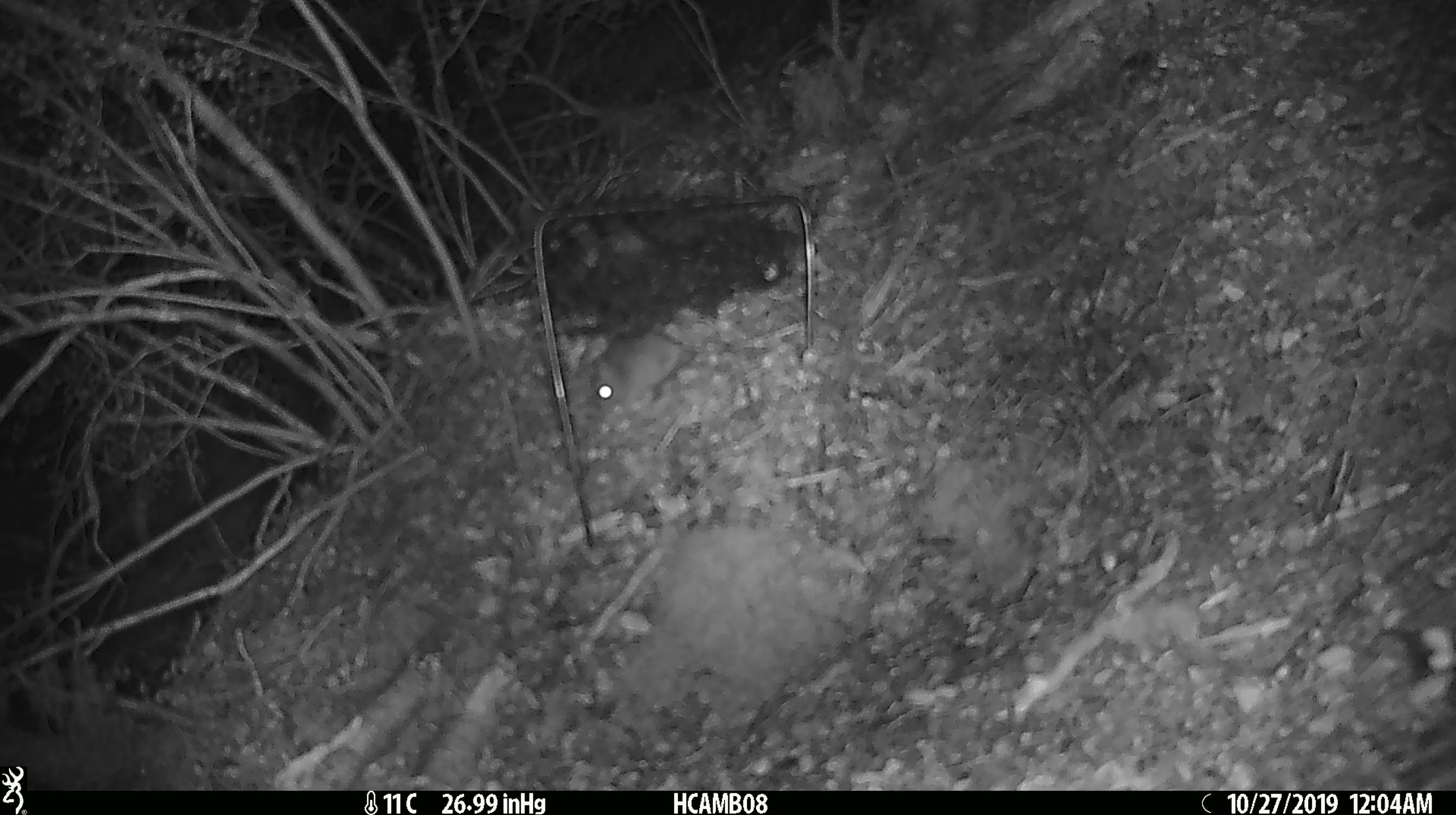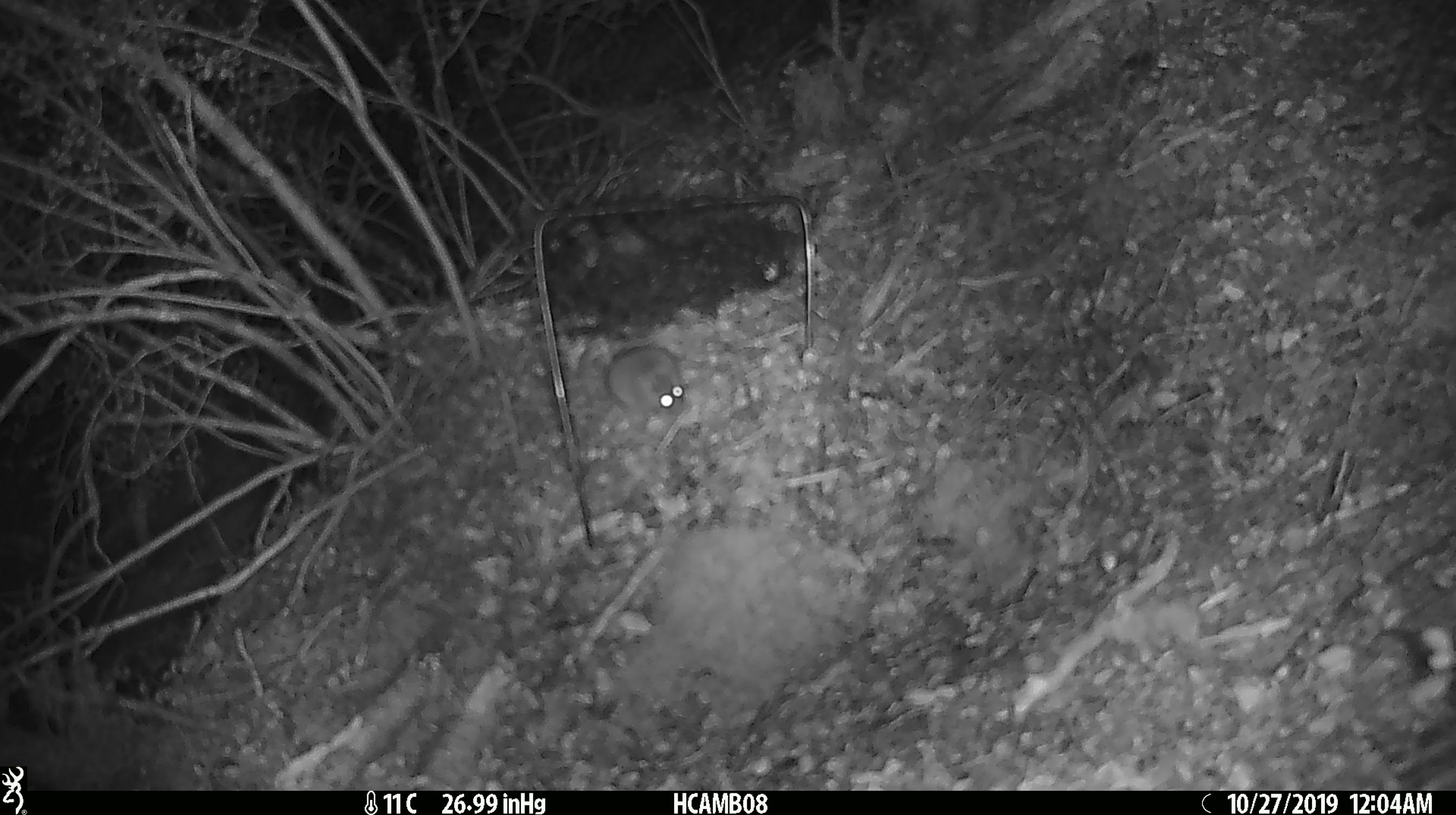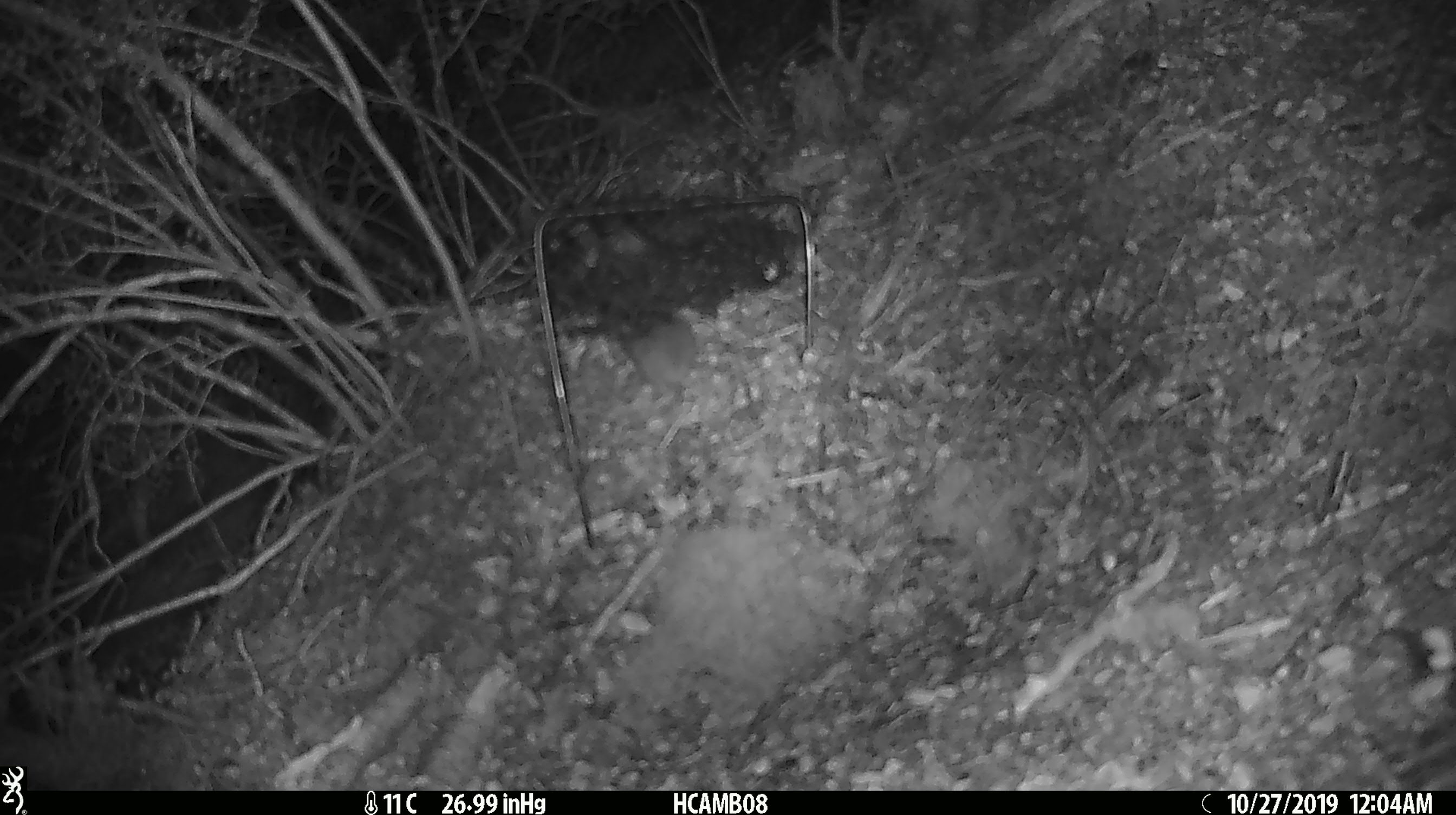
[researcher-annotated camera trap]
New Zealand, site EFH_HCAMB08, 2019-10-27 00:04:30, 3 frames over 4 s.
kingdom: Animalia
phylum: Chordata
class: Mammalia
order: Rodentia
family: Muridae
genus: Mus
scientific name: Mus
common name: mouse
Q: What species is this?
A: Mouse (Mus).